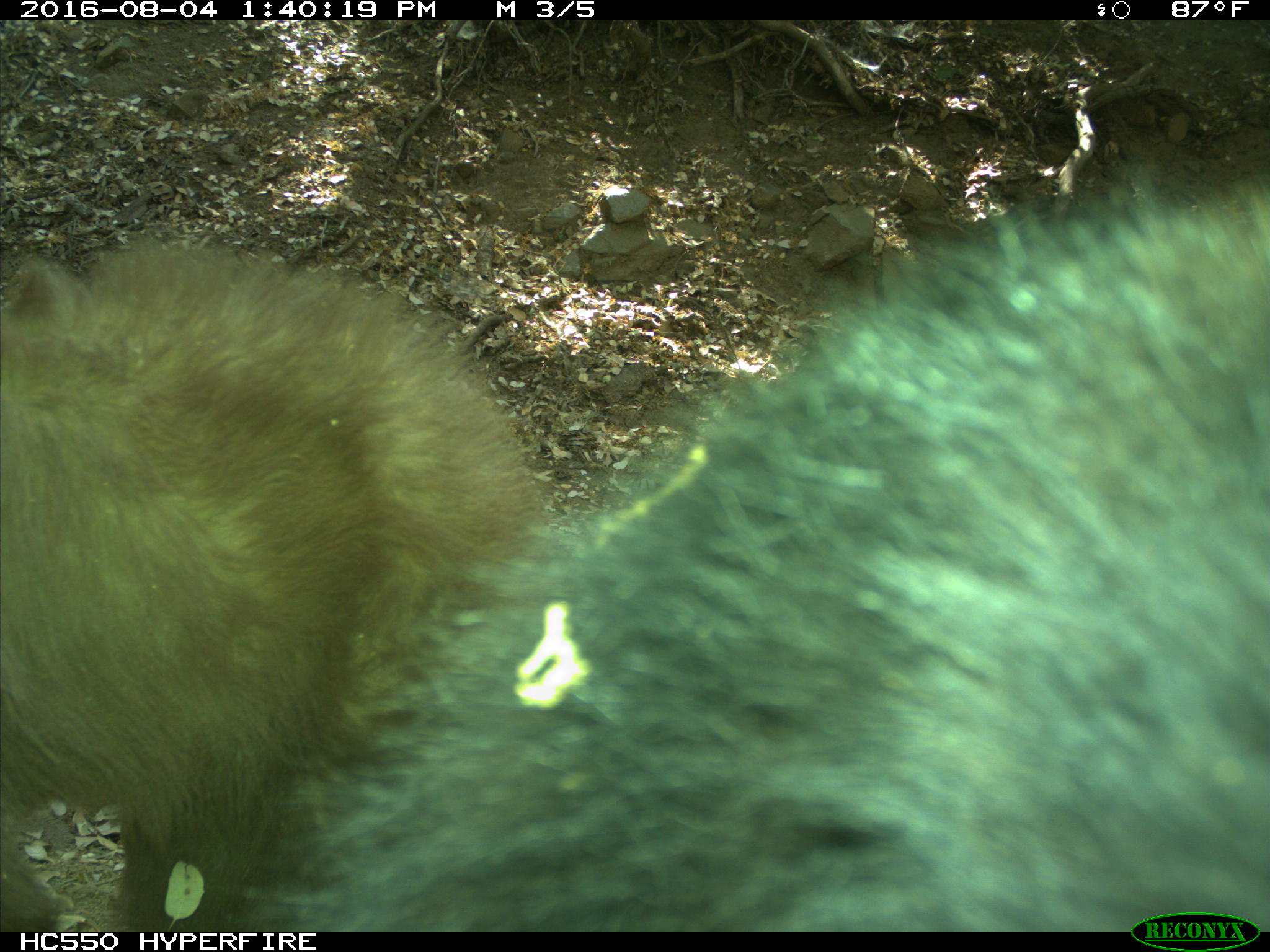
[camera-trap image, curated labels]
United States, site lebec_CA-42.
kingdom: Animalia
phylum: Chordata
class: Mammalia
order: Carnivora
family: Ursidae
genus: Ursus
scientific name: Ursus americanus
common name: american black bear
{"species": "Ursus americanus (american black bear)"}